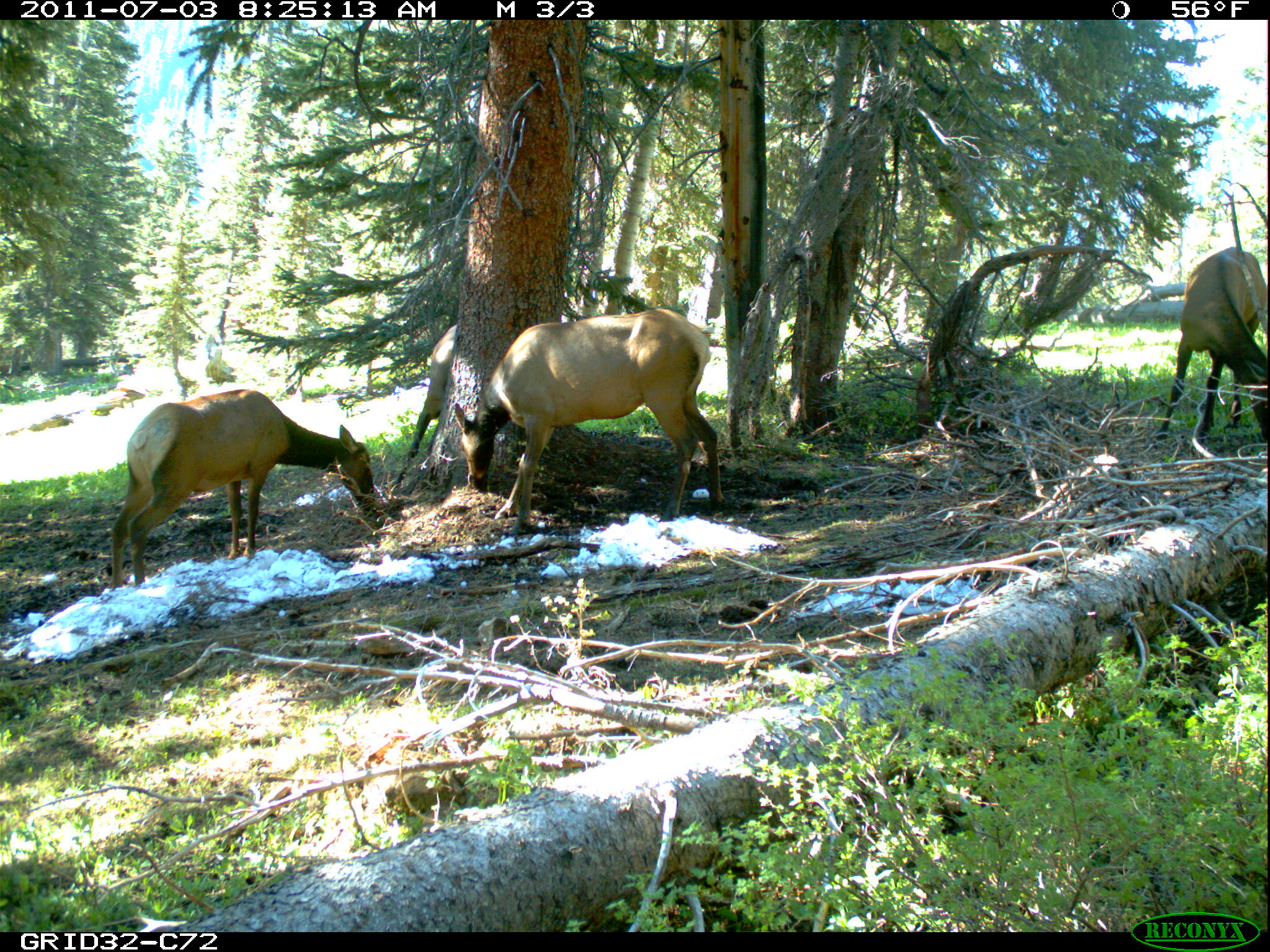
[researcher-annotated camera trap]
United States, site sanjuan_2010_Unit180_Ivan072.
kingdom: Animalia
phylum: Chordata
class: Mammalia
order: Artiodactyla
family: Cervidae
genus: Cervus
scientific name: Cervus elaphus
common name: red deer